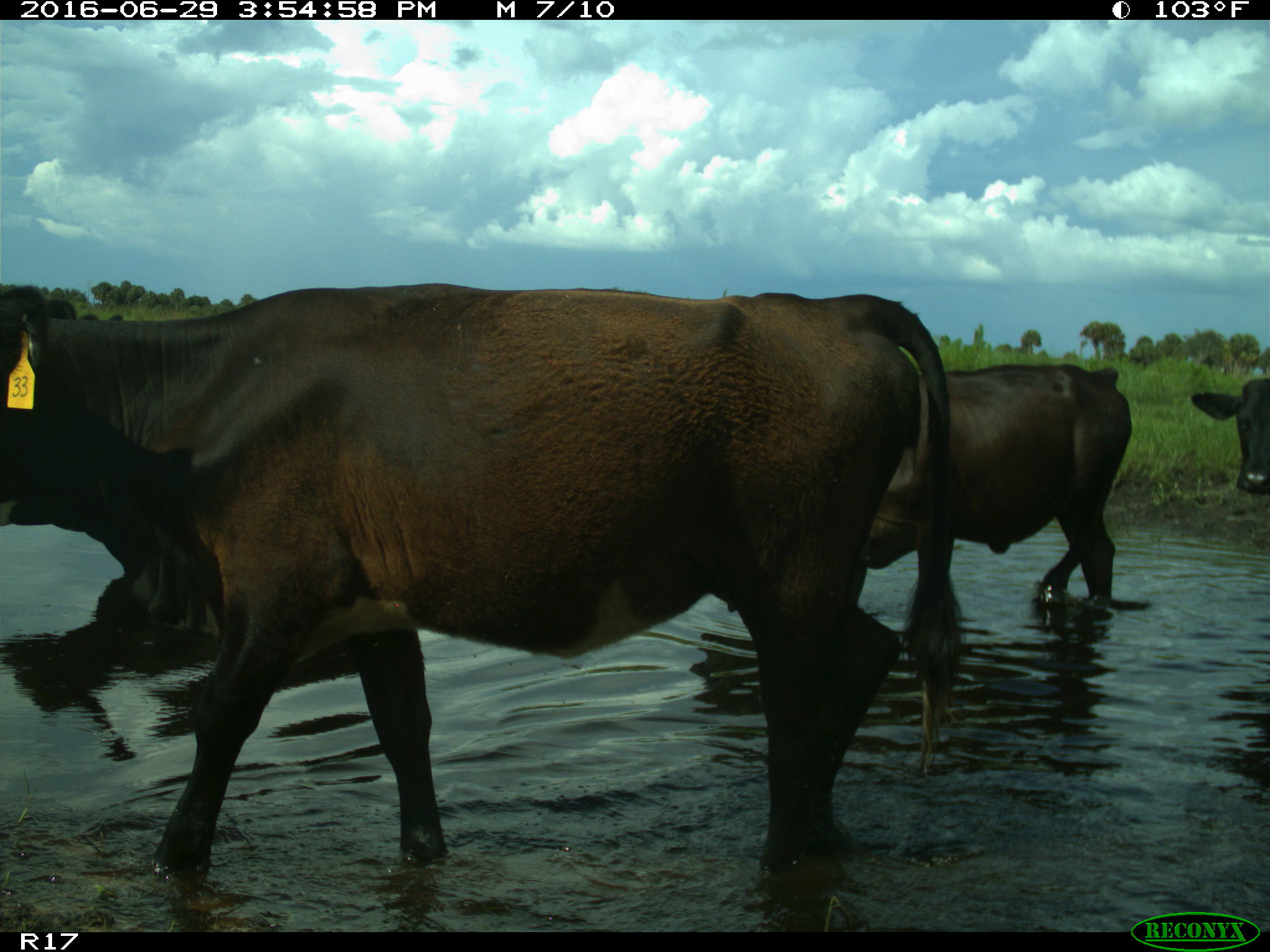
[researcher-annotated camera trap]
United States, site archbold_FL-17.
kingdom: Animalia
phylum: Chordata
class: Mammalia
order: Artiodactyla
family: Bovidae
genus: Bos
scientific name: Bos taurus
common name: domestic cow